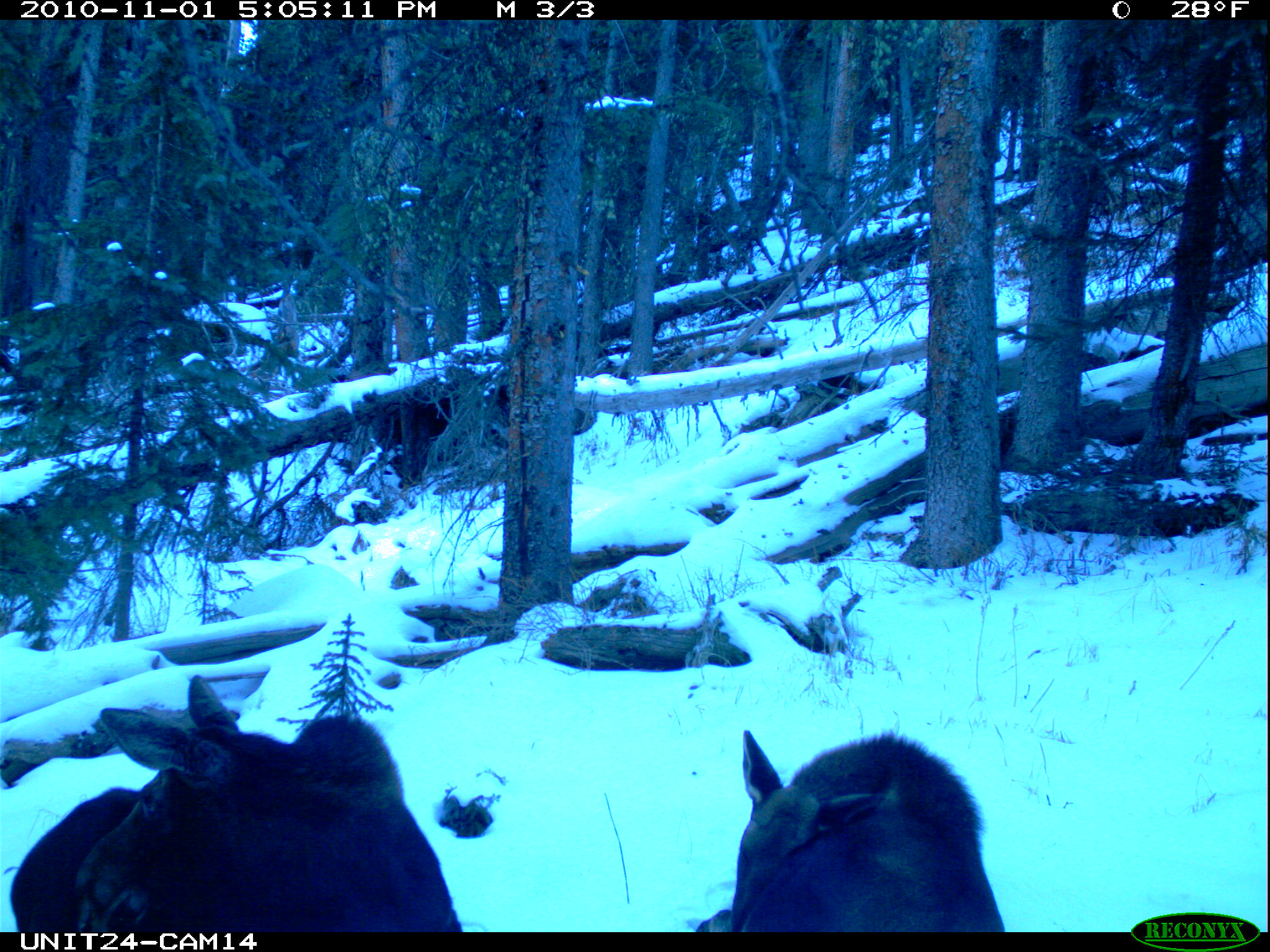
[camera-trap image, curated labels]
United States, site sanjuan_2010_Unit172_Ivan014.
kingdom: Animalia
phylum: Chordata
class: Mammalia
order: Artiodactyla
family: Cervidae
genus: Alces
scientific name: Alces alces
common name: moose